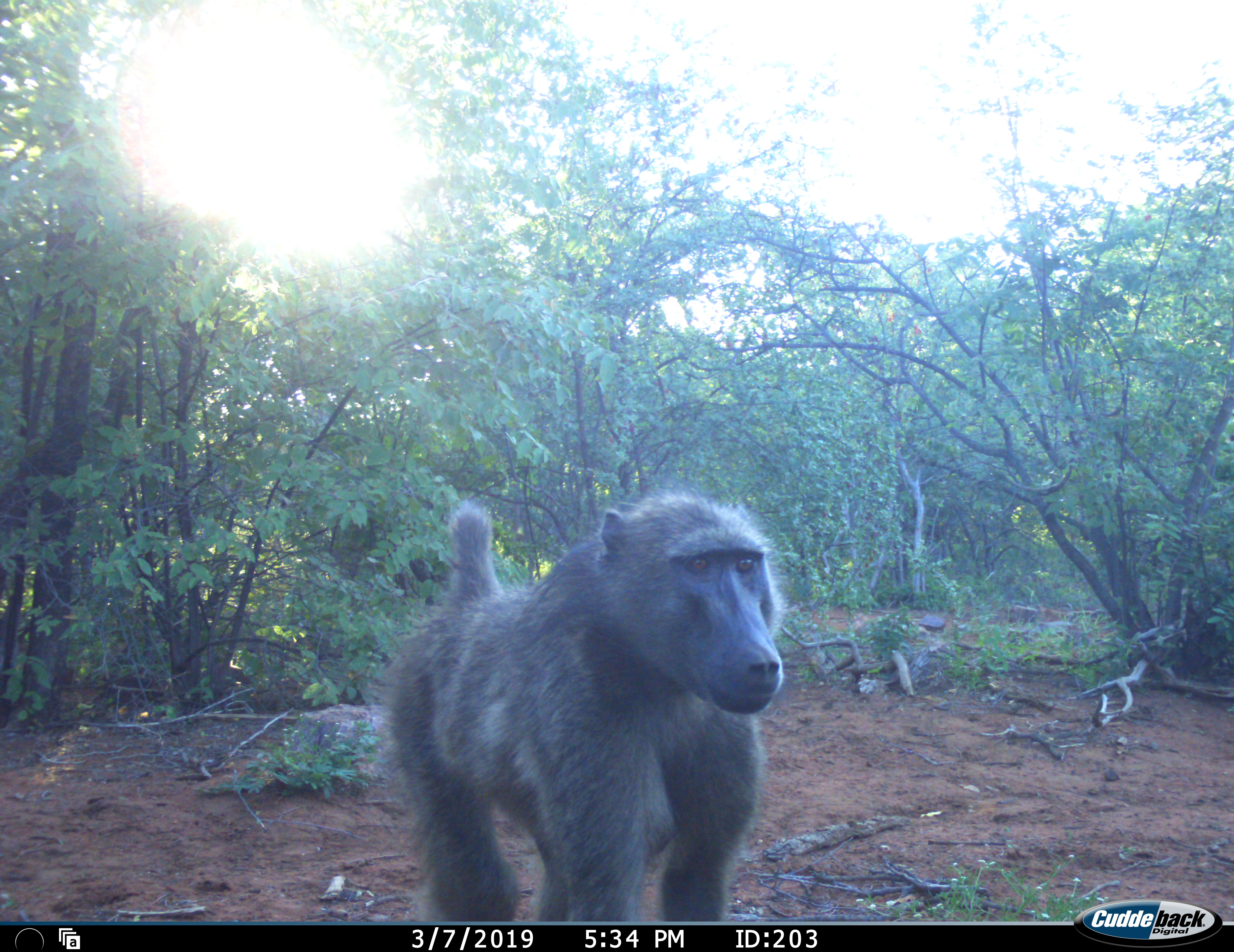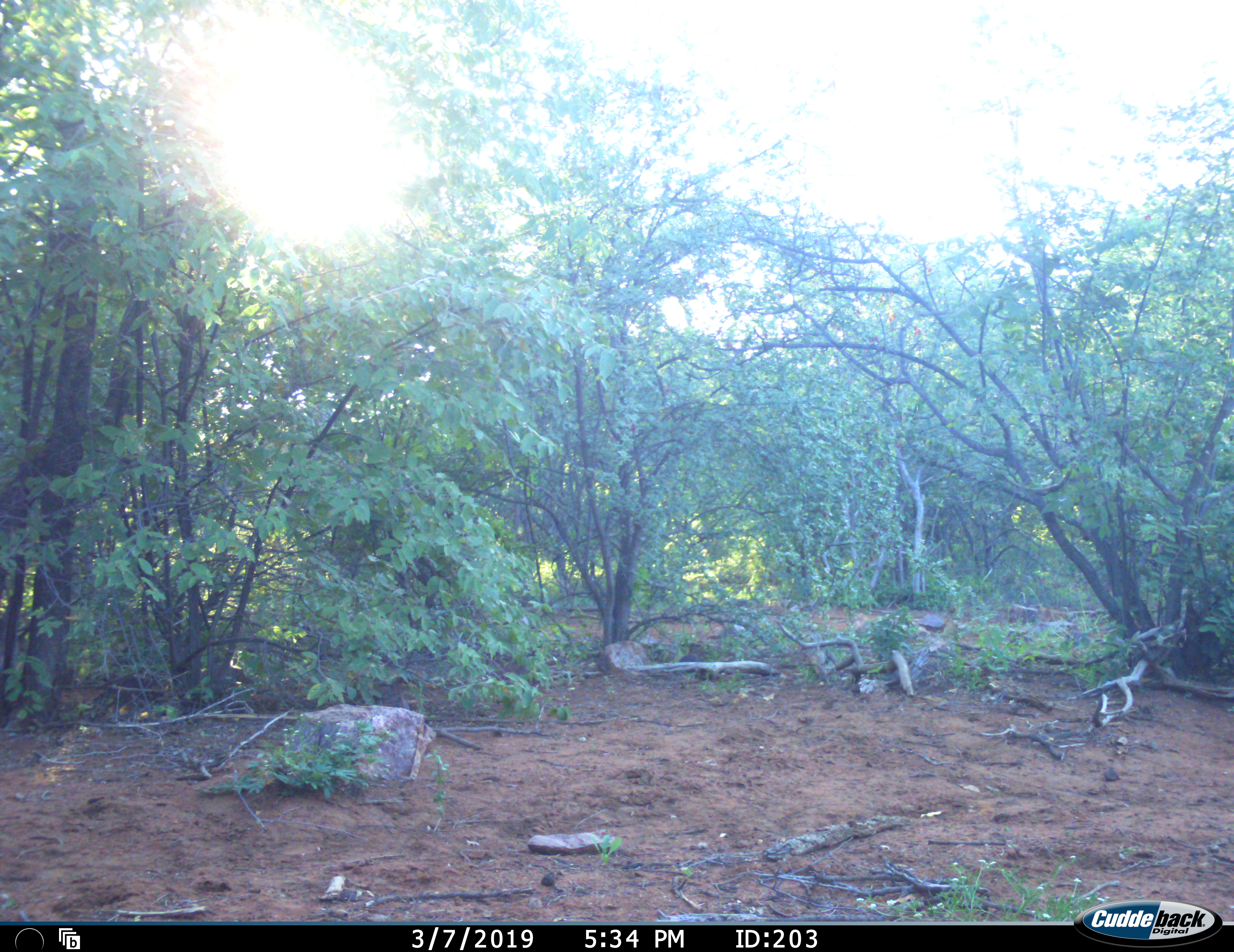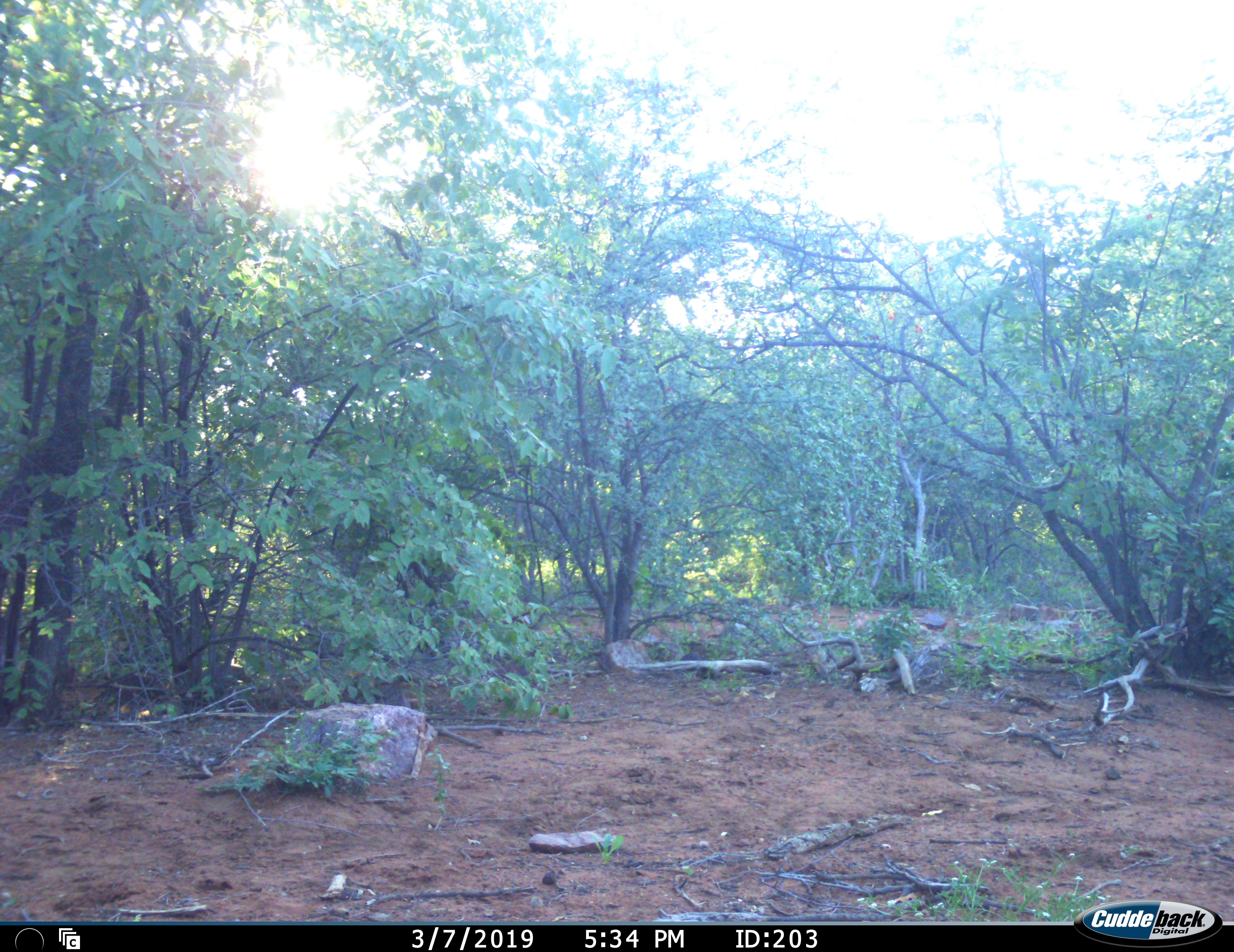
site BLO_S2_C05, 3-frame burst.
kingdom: Animalia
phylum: Chordata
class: Mammalia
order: Primates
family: Cercopithecidae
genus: Papio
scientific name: Papio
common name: baboon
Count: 1.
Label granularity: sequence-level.